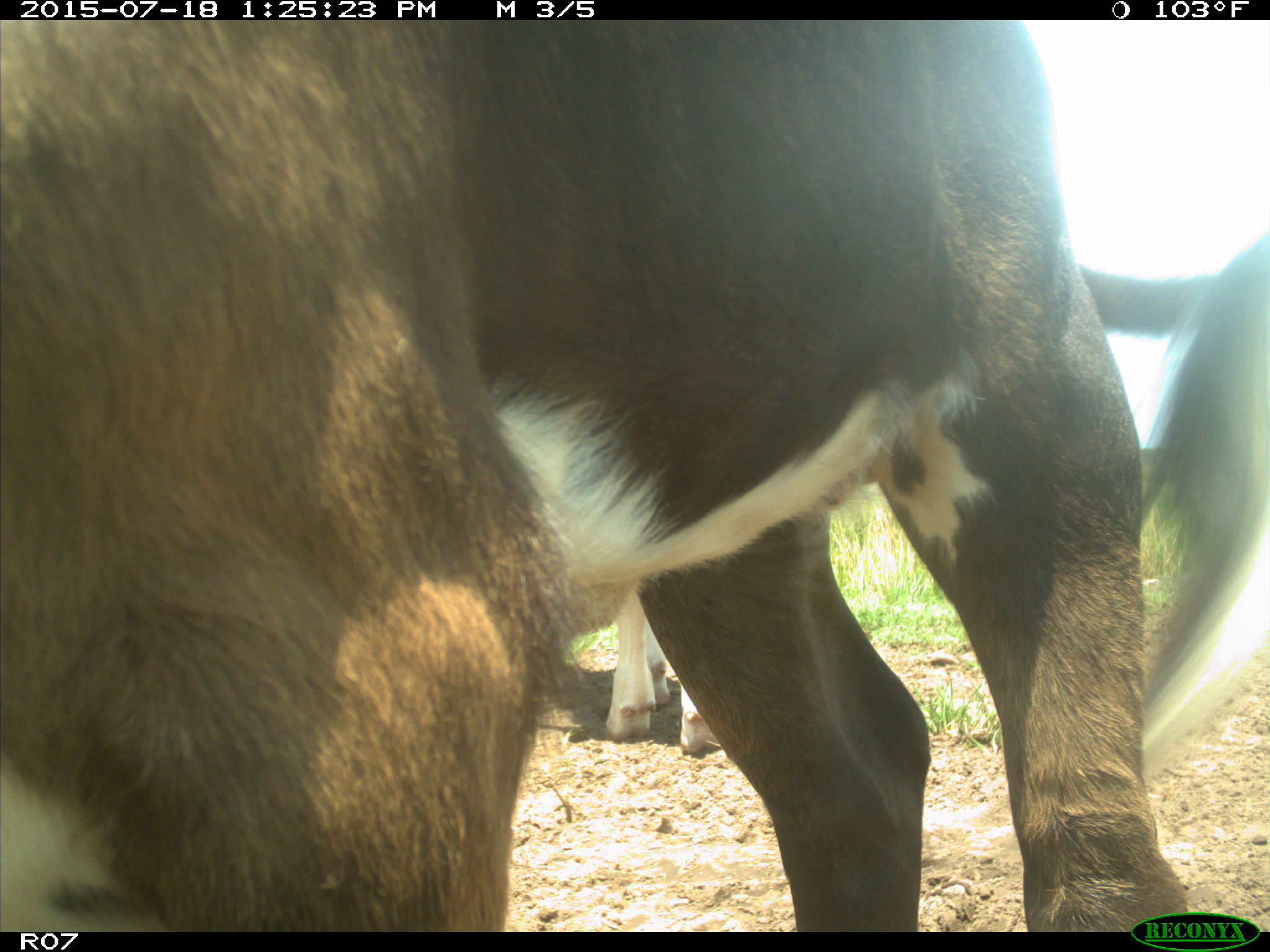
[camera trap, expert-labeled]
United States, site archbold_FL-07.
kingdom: Animalia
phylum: Chordata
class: Mammalia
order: Artiodactyla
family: Bovidae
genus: Bos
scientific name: Bos taurus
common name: domestic cow